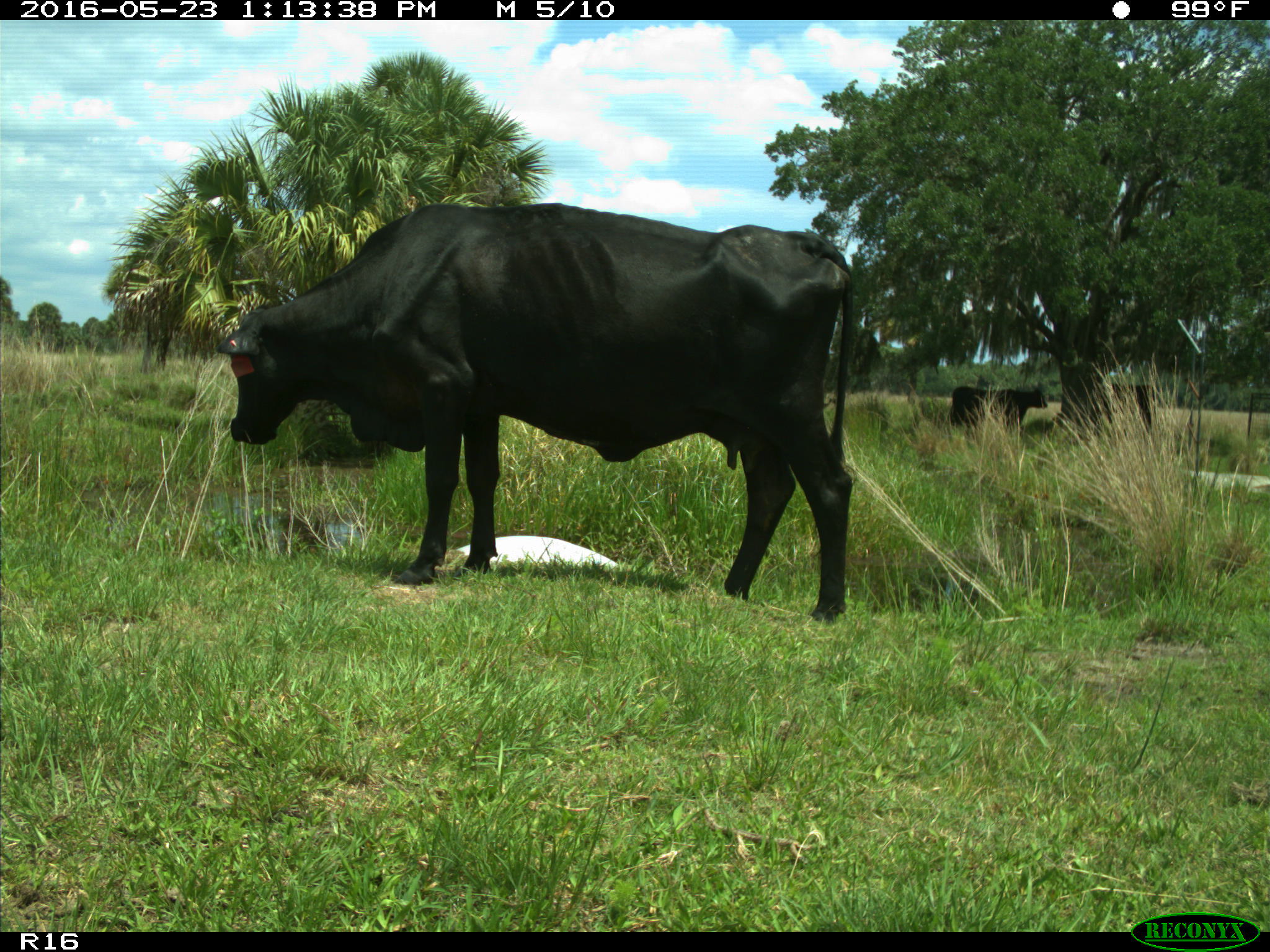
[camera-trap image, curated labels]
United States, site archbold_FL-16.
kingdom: Animalia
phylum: Chordata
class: Mammalia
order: Artiodactyla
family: Bovidae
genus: Bos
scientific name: Bos taurus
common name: domestic cow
Bos taurus (domestic cow).